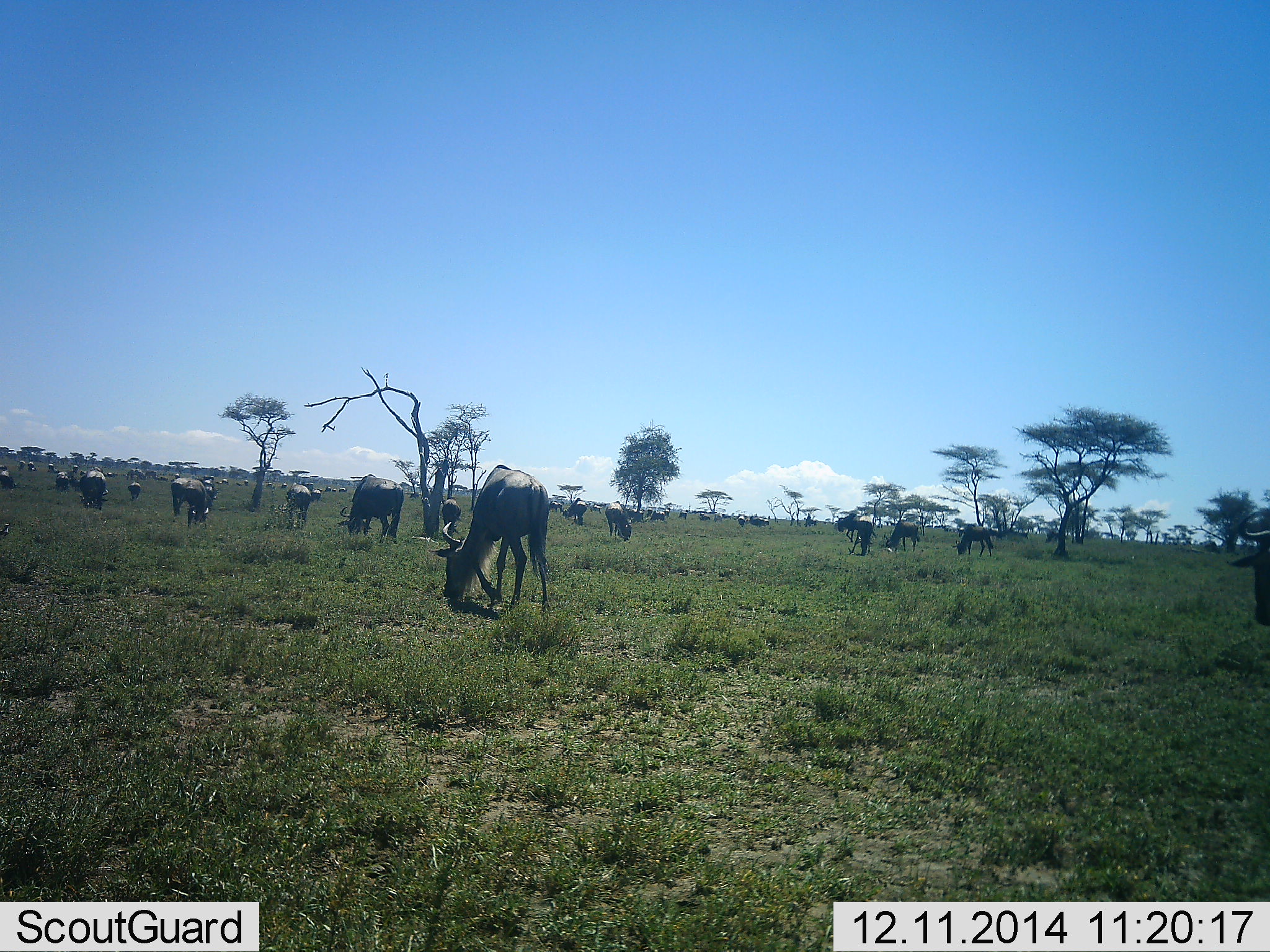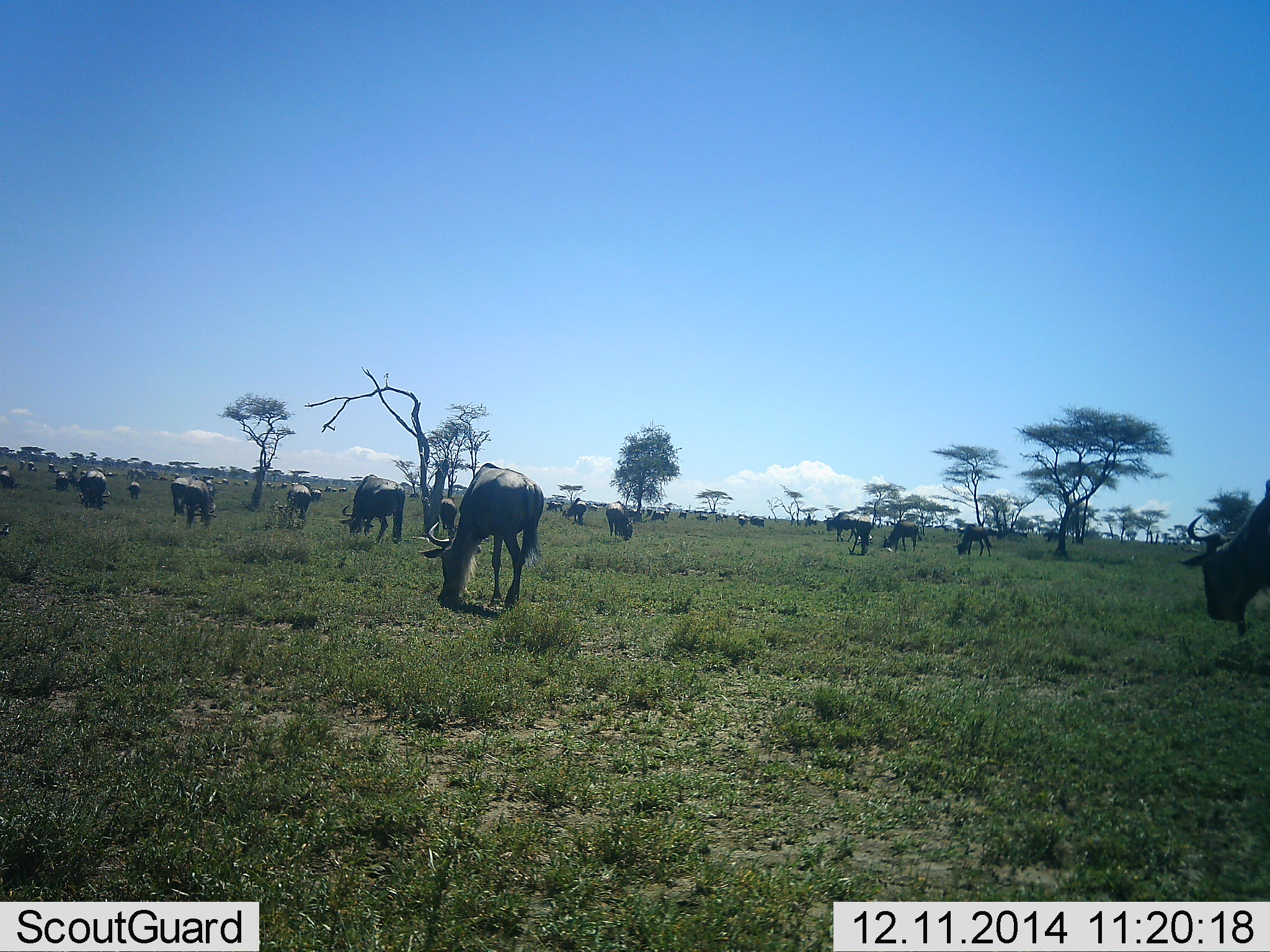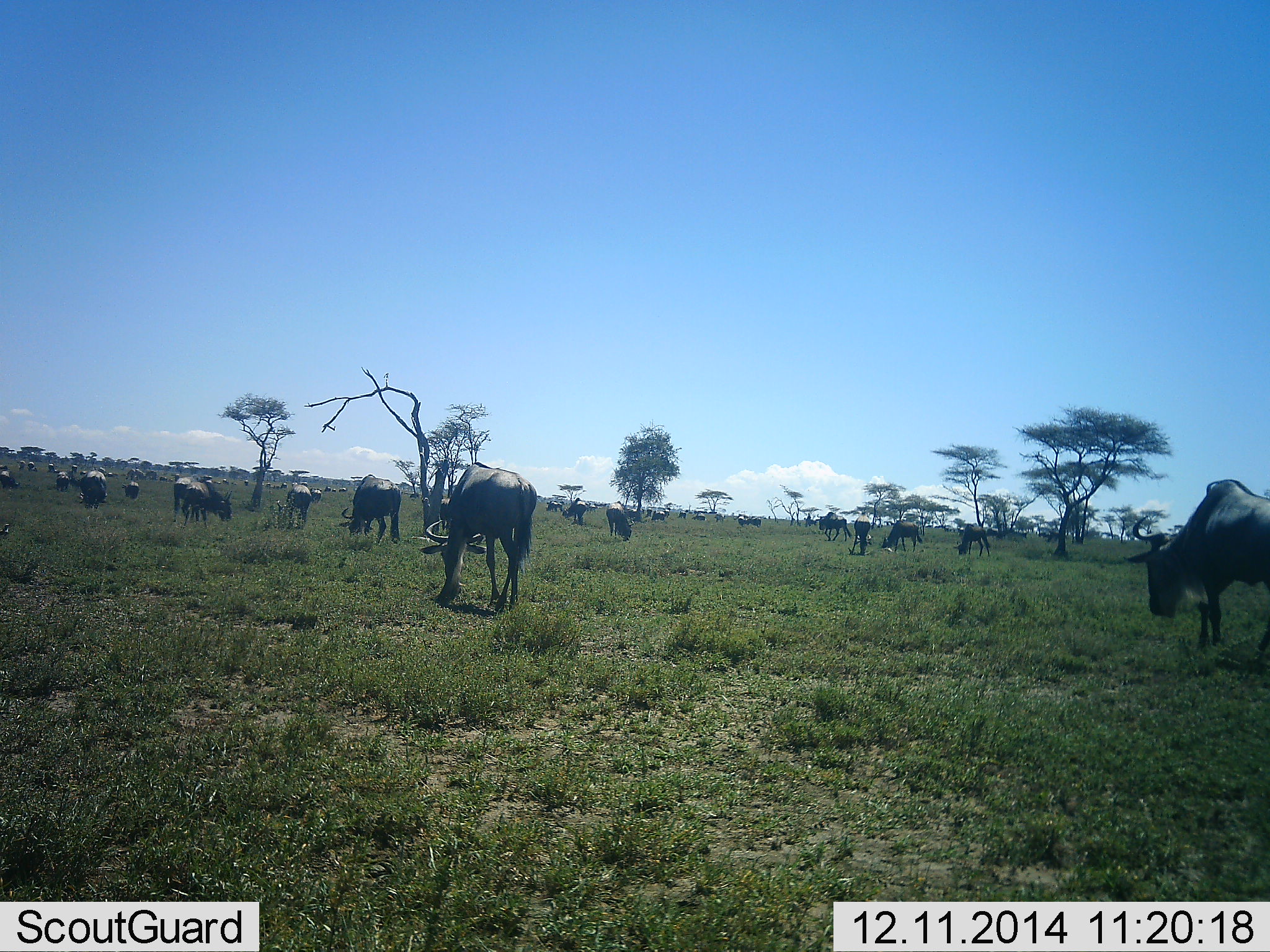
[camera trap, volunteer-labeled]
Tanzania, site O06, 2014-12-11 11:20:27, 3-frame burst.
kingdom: Animalia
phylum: Chordata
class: Mammalia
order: Artiodactyla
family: Bovidae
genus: Connochaetes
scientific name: Connochaetes taurinus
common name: blue wildebeest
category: wildebeest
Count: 11-50.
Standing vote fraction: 30%.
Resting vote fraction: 10%.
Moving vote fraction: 30%.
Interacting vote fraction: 10%.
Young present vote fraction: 10%.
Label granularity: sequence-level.